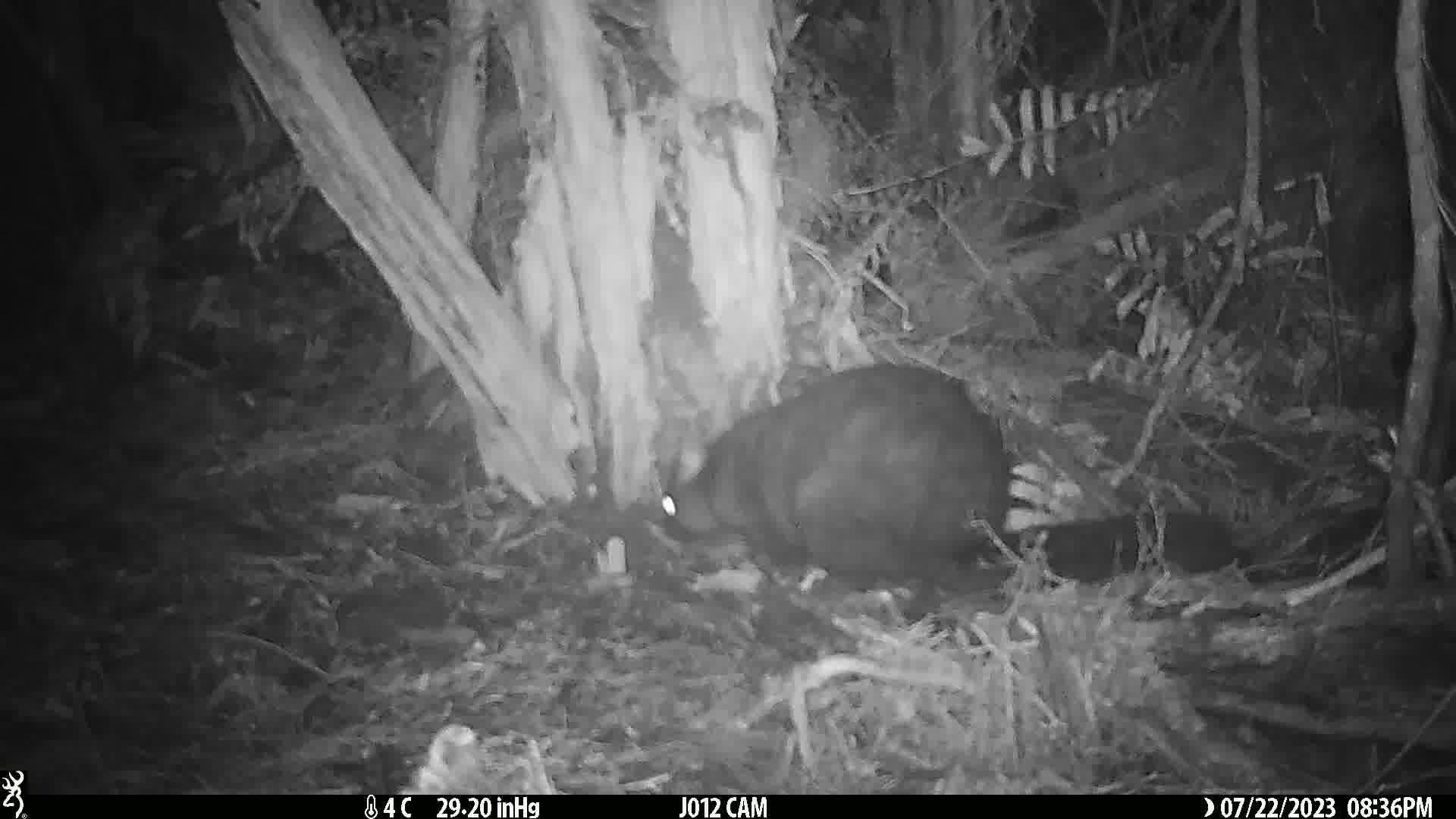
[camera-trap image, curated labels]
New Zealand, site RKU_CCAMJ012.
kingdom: Animalia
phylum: Chordata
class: Mammalia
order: Diprotodontia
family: Phalangeridae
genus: Trichosurus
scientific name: Trichosurus vulpecula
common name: common brushtail possum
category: possum